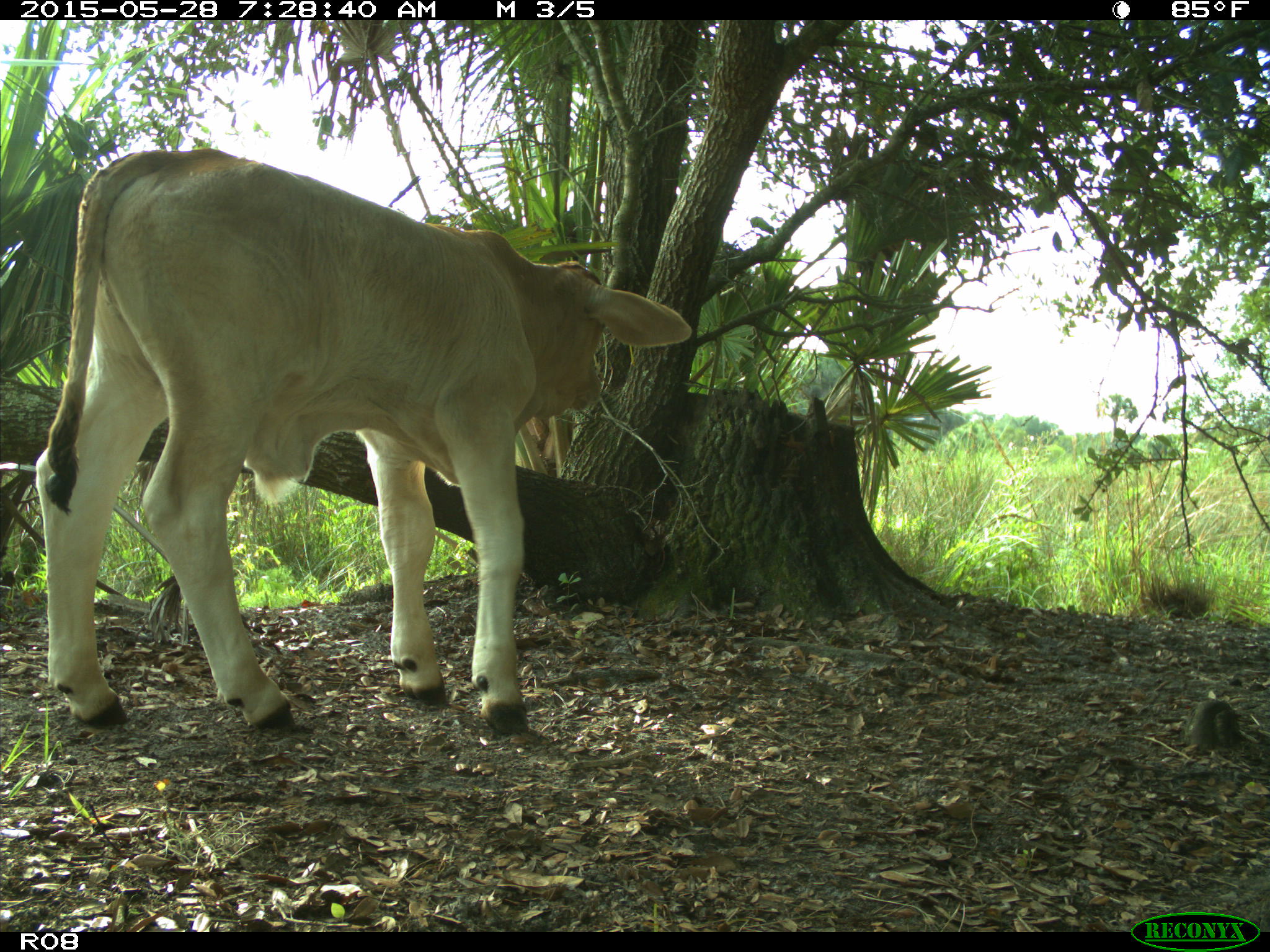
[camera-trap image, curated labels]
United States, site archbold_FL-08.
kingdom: Animalia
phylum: Chordata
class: Mammalia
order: Artiodactyla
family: Bovidae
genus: Bos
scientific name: Bos taurus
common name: domestic cow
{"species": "Bos taurus (domestic cow)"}